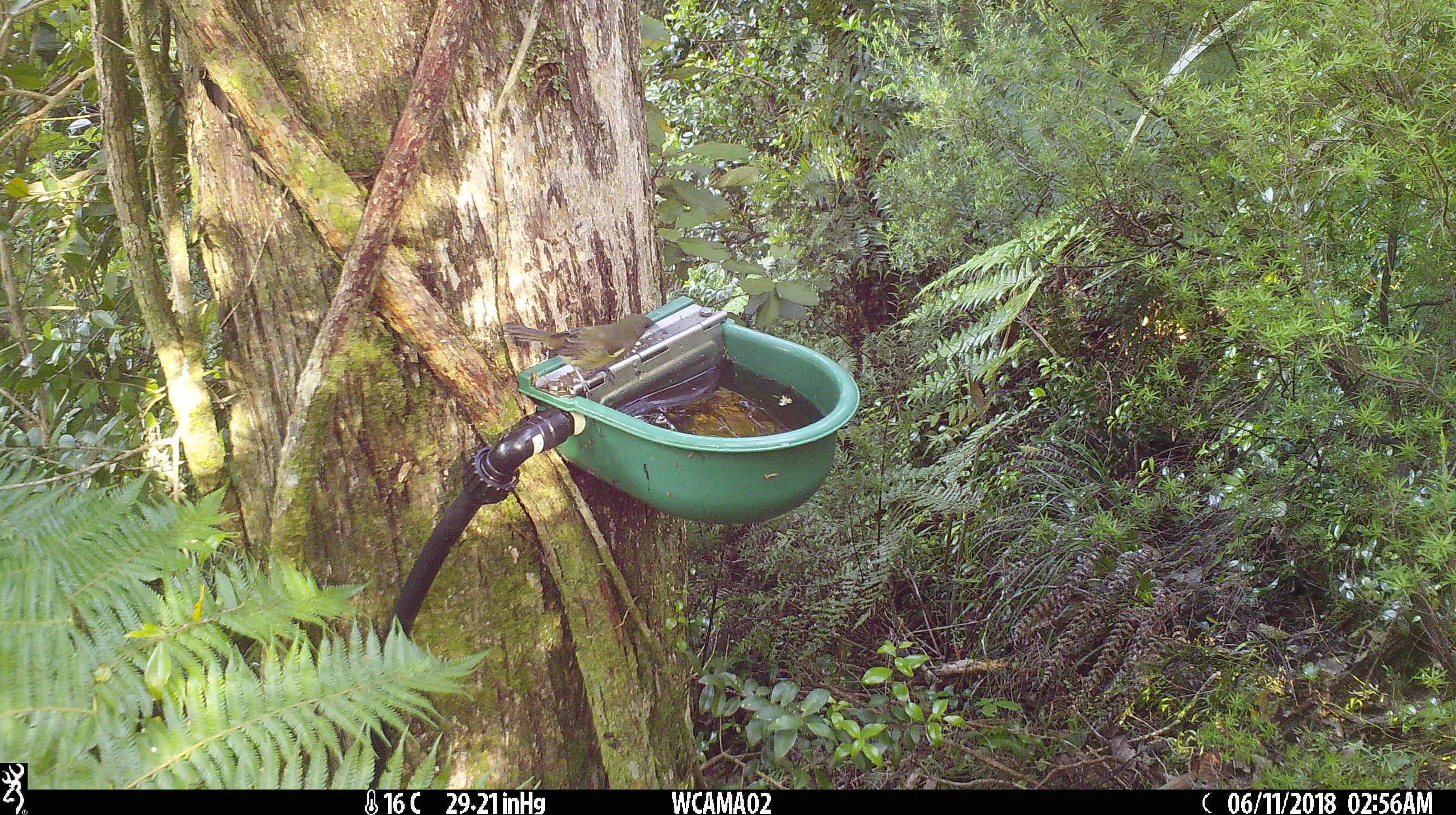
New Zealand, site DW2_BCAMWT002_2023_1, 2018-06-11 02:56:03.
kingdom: Animalia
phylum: Chordata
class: Aves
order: Passeriformes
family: Meliphagidae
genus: Anthornis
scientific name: Anthornis melanura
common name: new zealand bellbird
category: bellbird